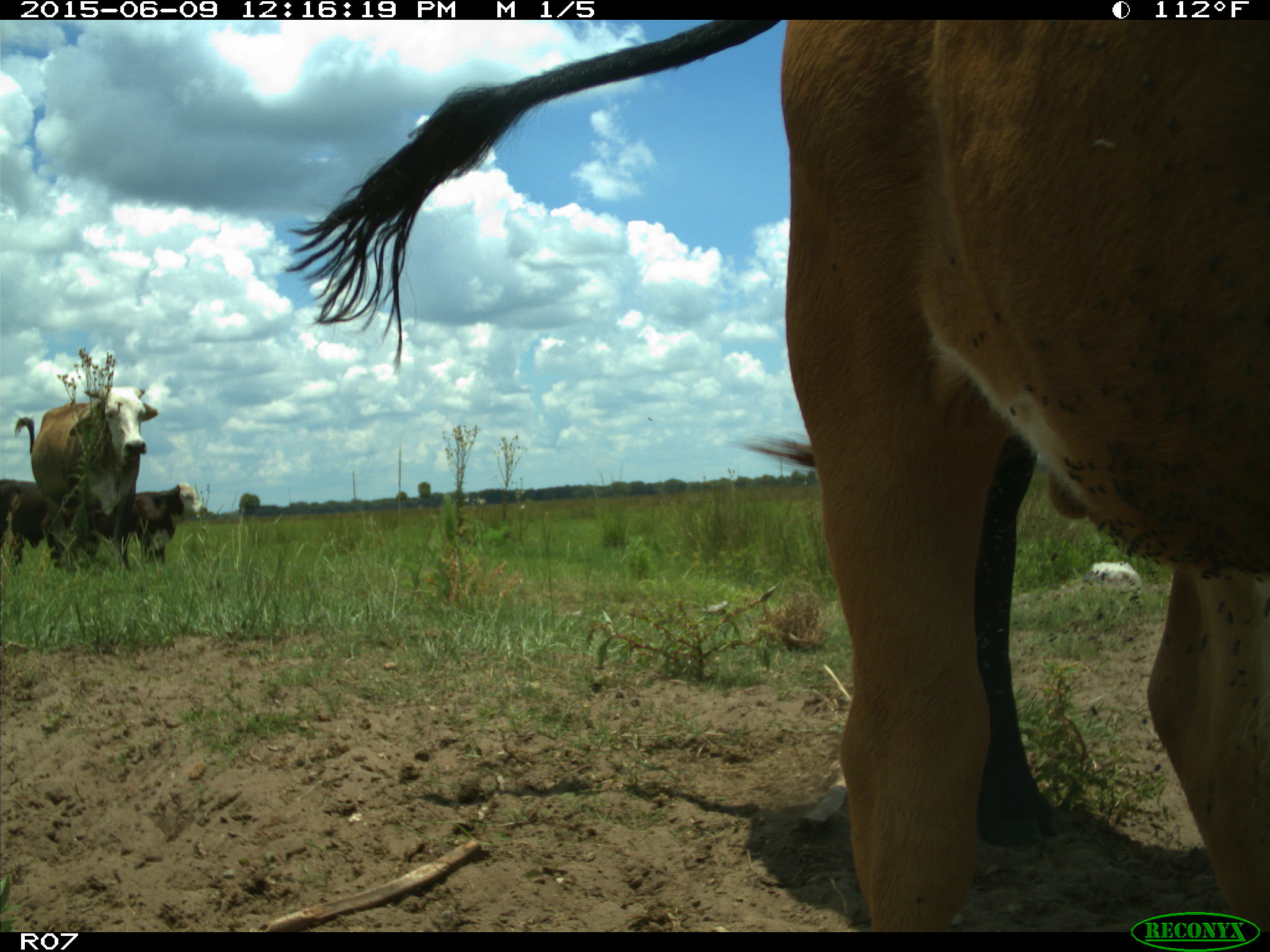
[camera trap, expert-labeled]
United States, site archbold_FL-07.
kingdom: Animalia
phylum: Chordata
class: Mammalia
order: Artiodactyla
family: Bovidae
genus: Bos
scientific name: Bos taurus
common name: domestic cow